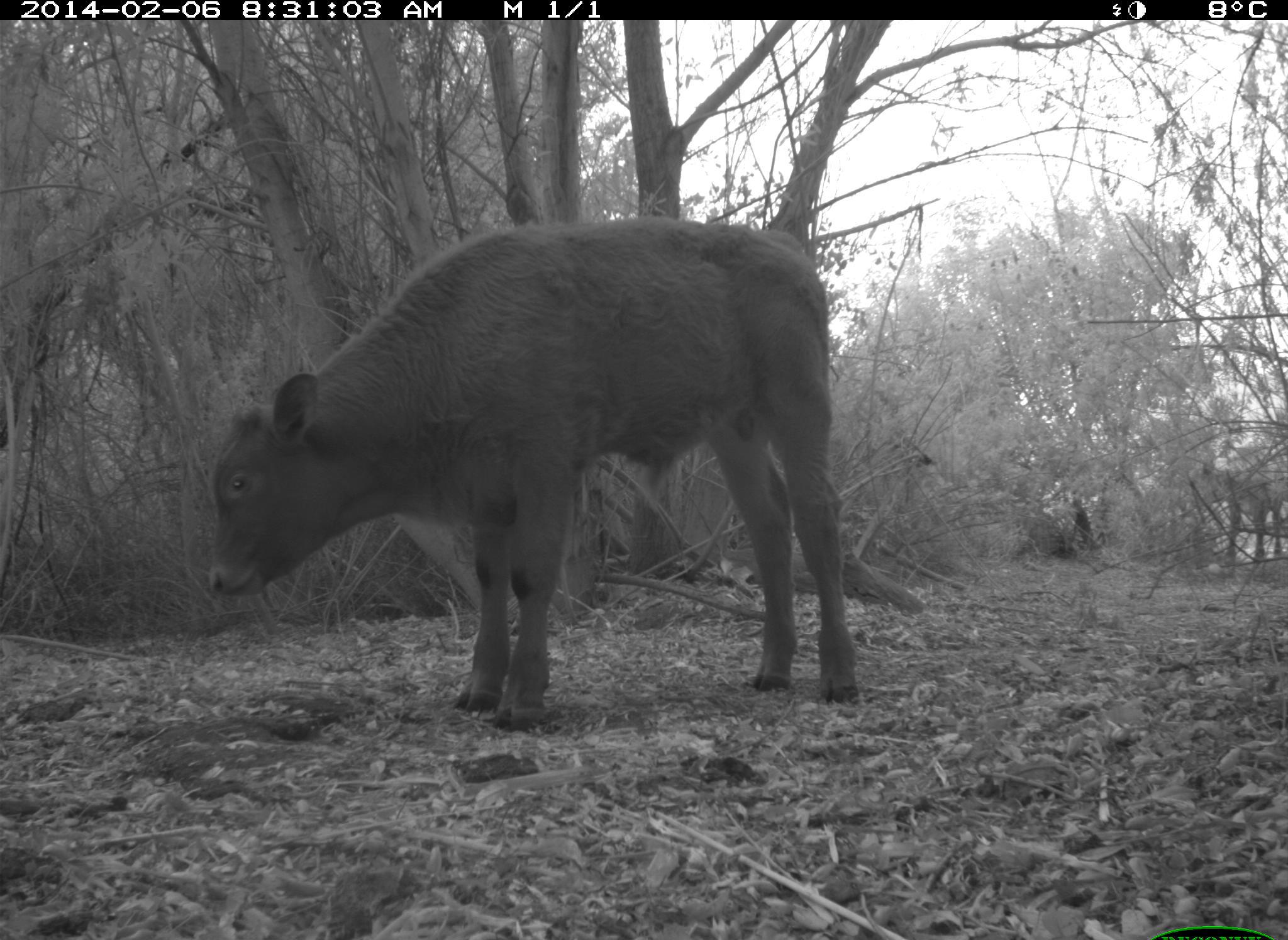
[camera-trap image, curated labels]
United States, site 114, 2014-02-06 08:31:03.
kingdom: Animalia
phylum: Chordata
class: Mammalia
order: Artiodactyla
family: Bovidae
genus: Bos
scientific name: Bos taurus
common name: cow